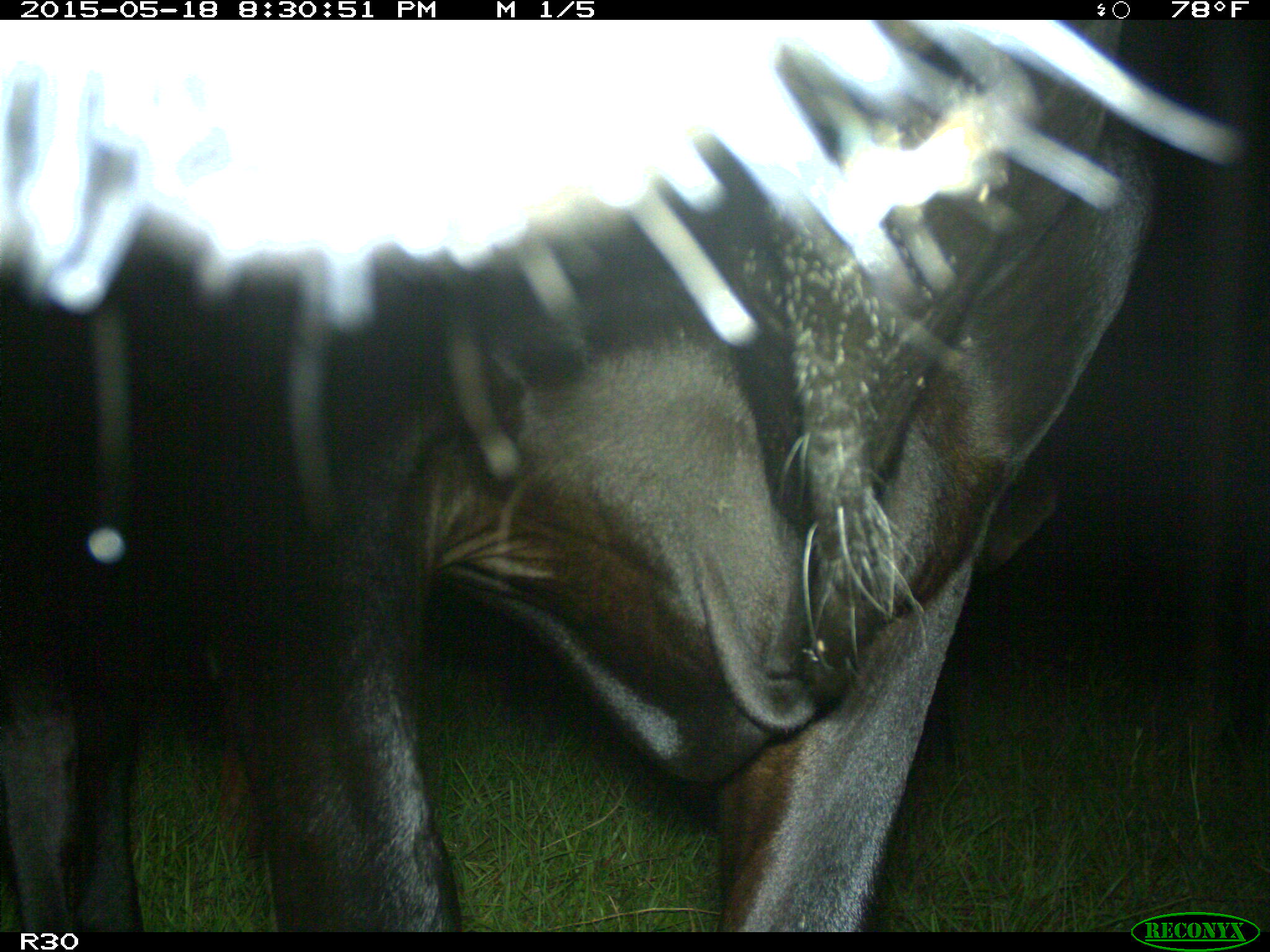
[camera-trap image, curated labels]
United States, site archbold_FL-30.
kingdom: Animalia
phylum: Chordata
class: Mammalia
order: Artiodactyla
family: Bovidae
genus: Bos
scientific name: Bos taurus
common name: domestic cow